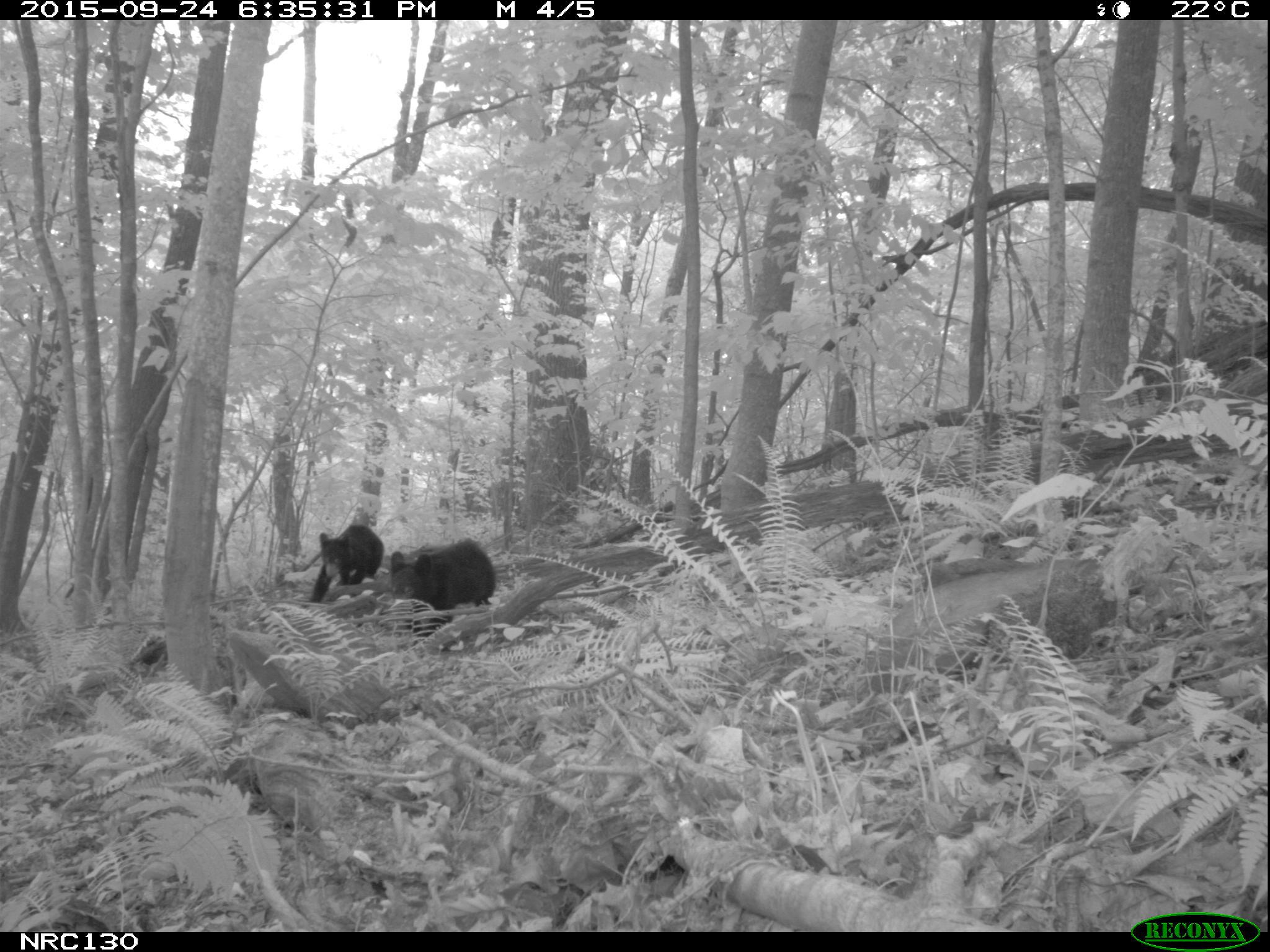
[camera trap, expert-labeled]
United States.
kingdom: Animalia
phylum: Chordata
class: Mammalia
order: Carnivora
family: Ursidae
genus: Ursus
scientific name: Ursus americanus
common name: american black bear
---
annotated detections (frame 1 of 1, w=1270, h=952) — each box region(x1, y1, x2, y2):
American Black Bear: region(378, 539, 515, 614); region(308, 522, 395, 599)